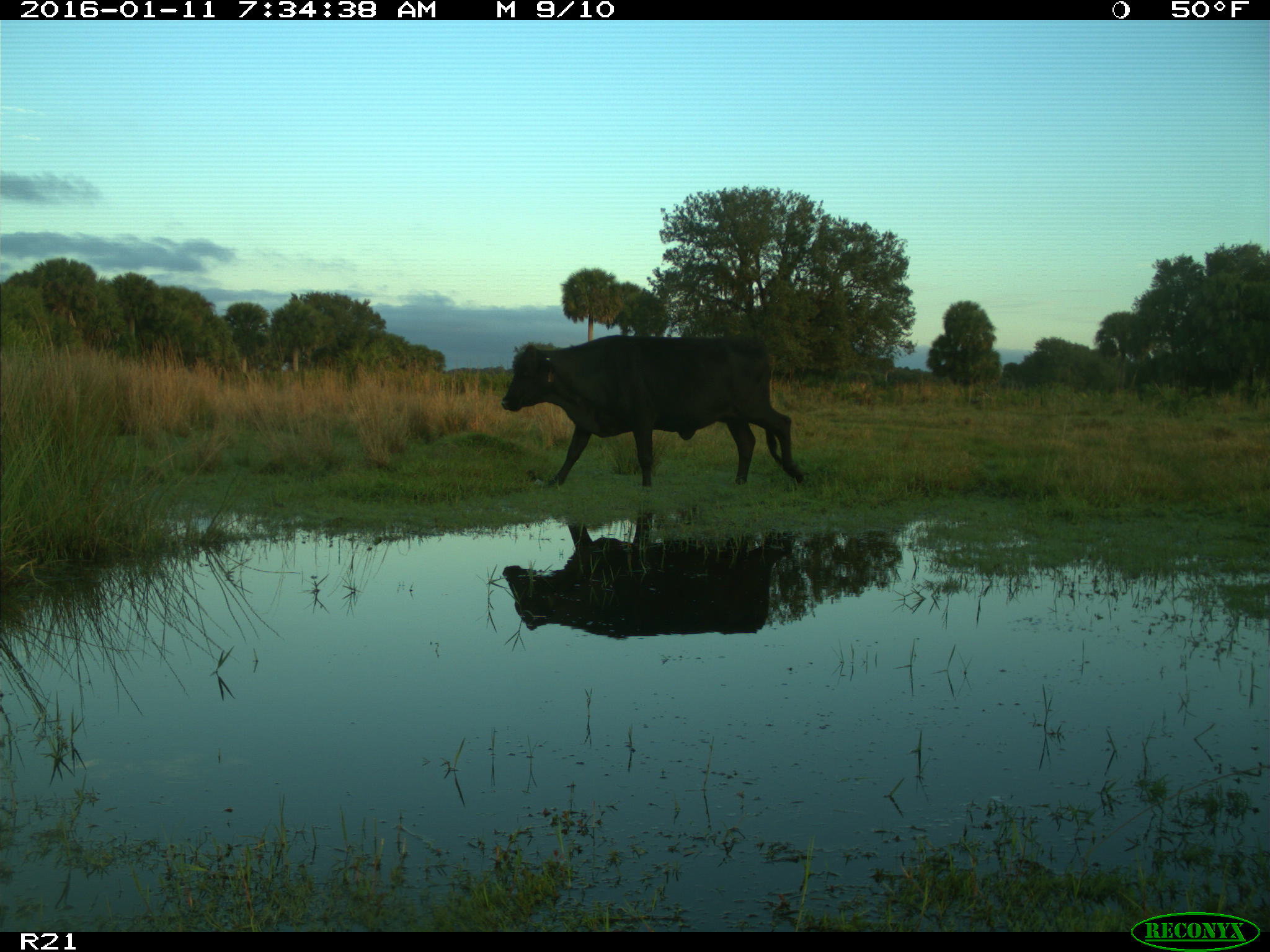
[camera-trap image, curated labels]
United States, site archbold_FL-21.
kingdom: Animalia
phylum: Chordata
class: Mammalia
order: Artiodactyla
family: Bovidae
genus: Bos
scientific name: Bos taurus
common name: domestic cow